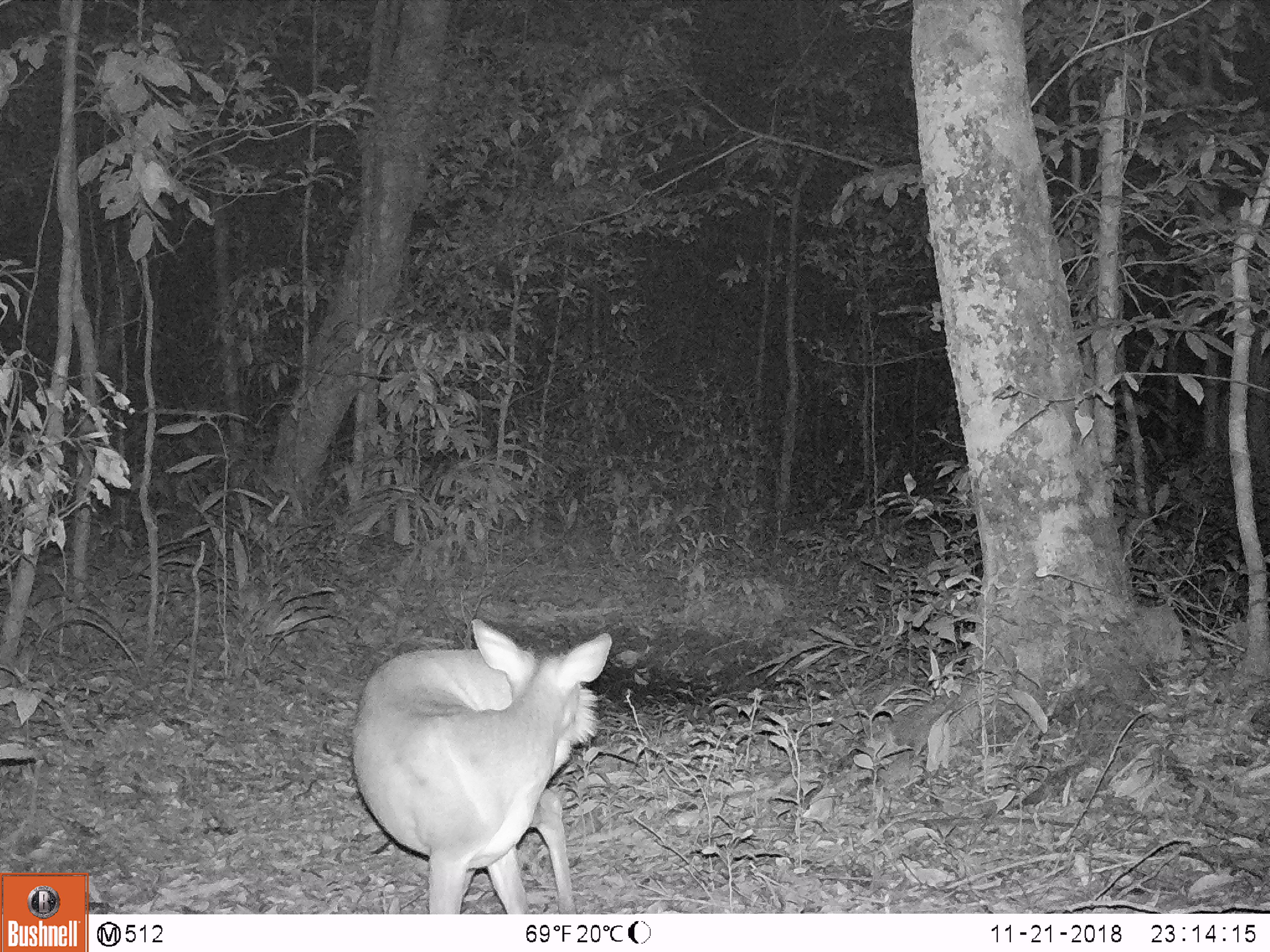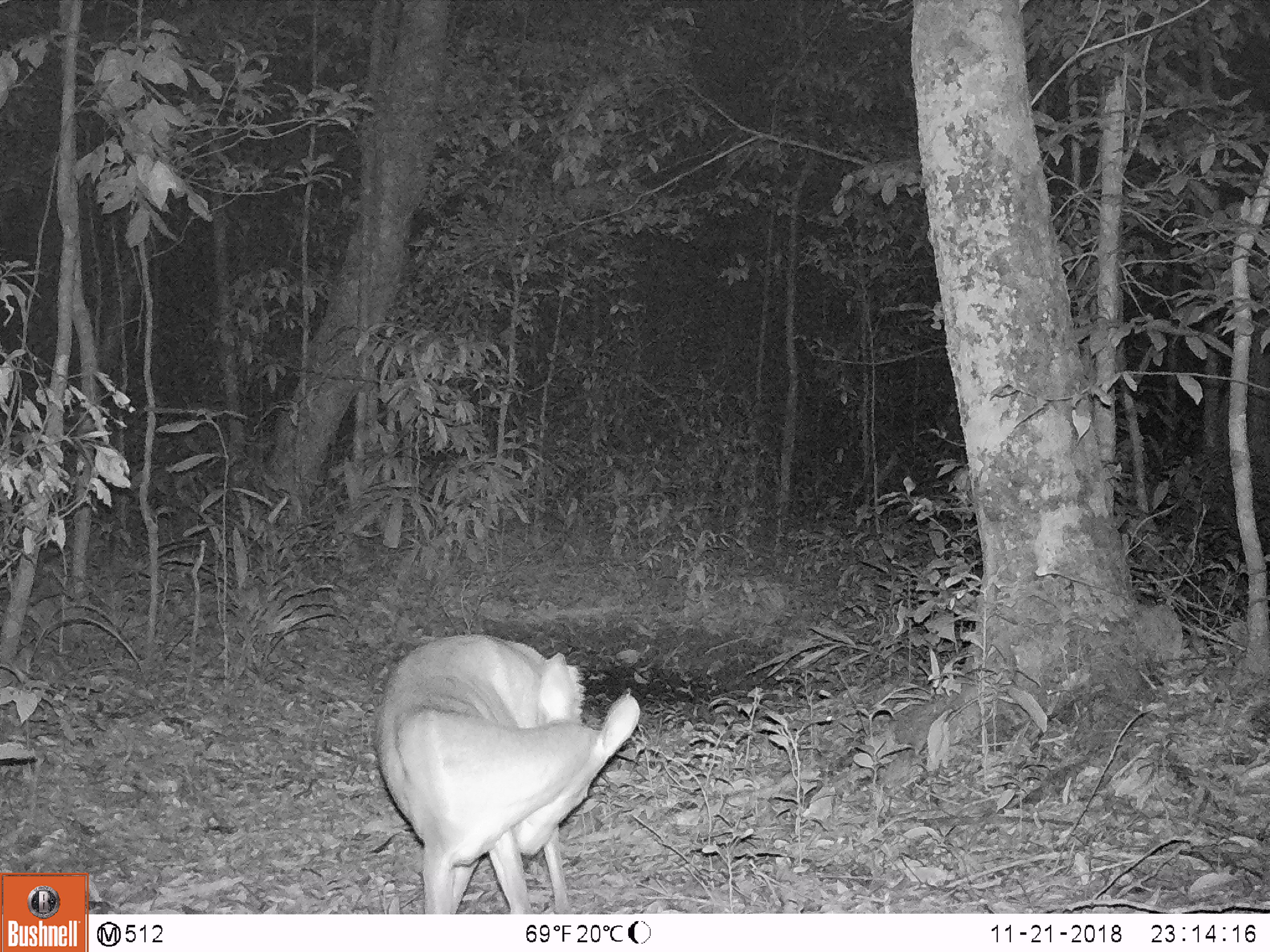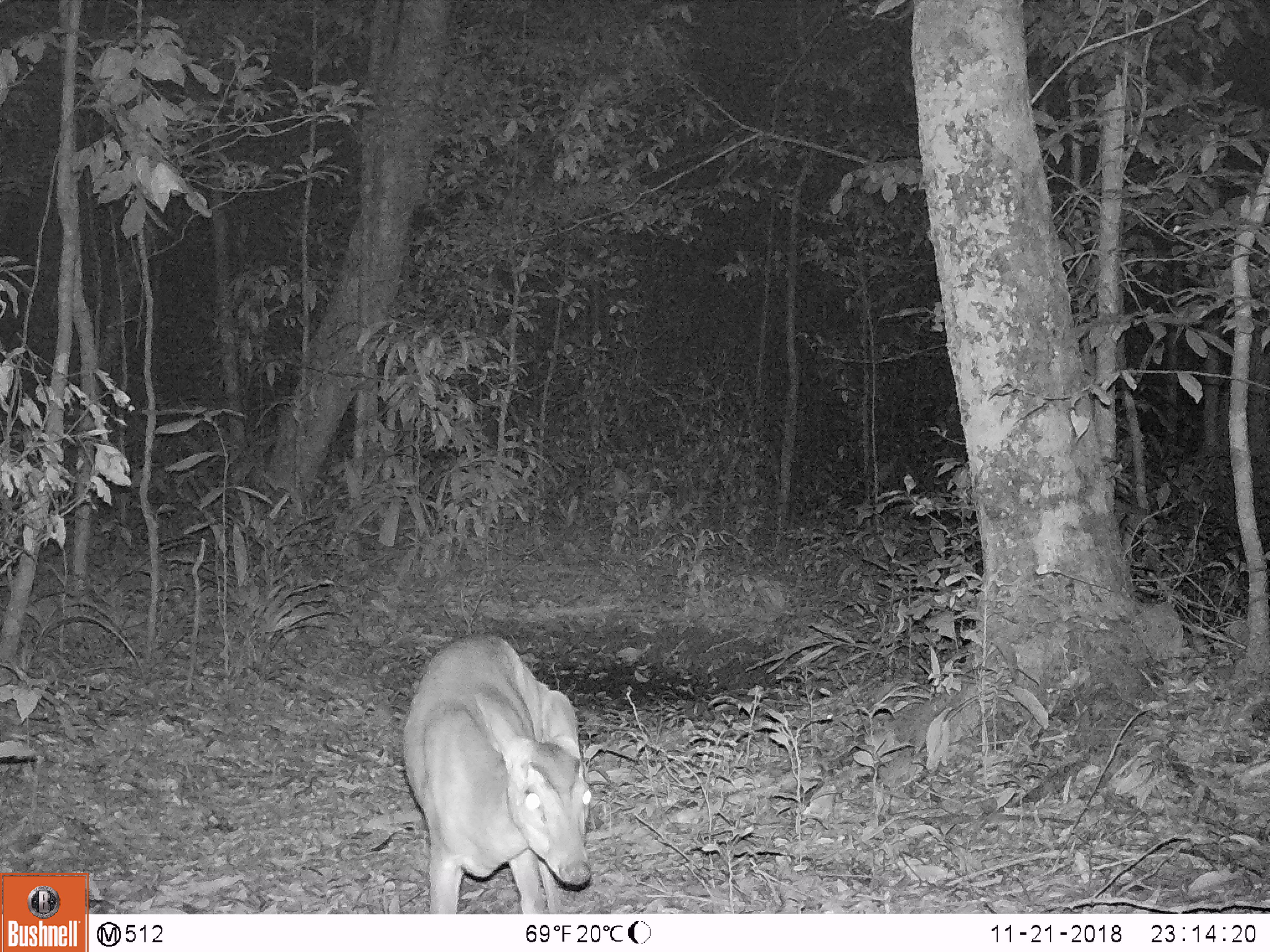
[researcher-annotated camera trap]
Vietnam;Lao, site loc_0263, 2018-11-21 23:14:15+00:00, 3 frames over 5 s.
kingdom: Animalia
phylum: Chordata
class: Mammalia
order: Artiodactyla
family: Cervidae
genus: Muntiacus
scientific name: Muntiacus vuquangensis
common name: large-antlered muntjac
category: large antlered muntjac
Large antlered muntjac (large-antlered muntjac) (Muntiacus vuquangensis). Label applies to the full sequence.